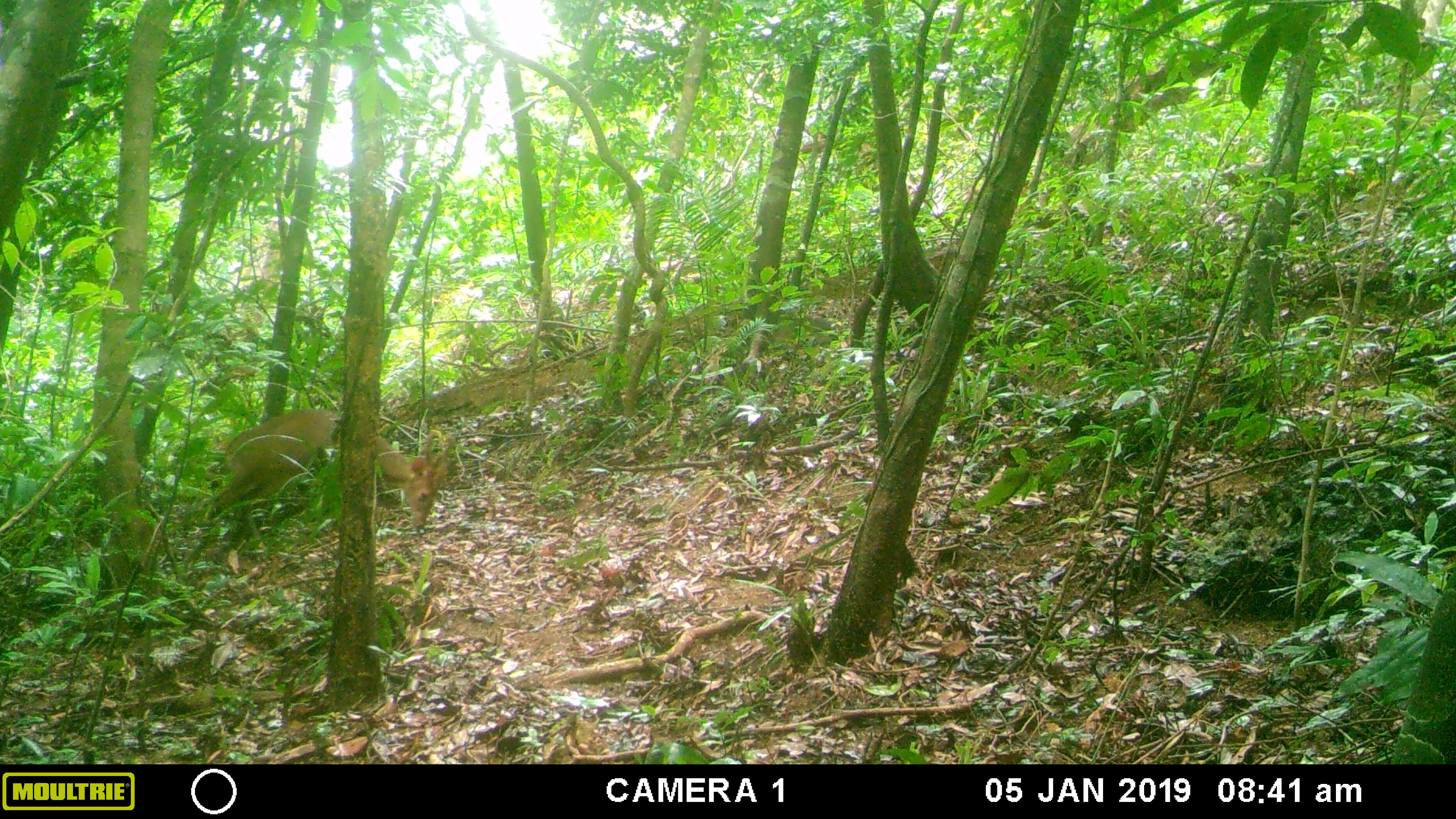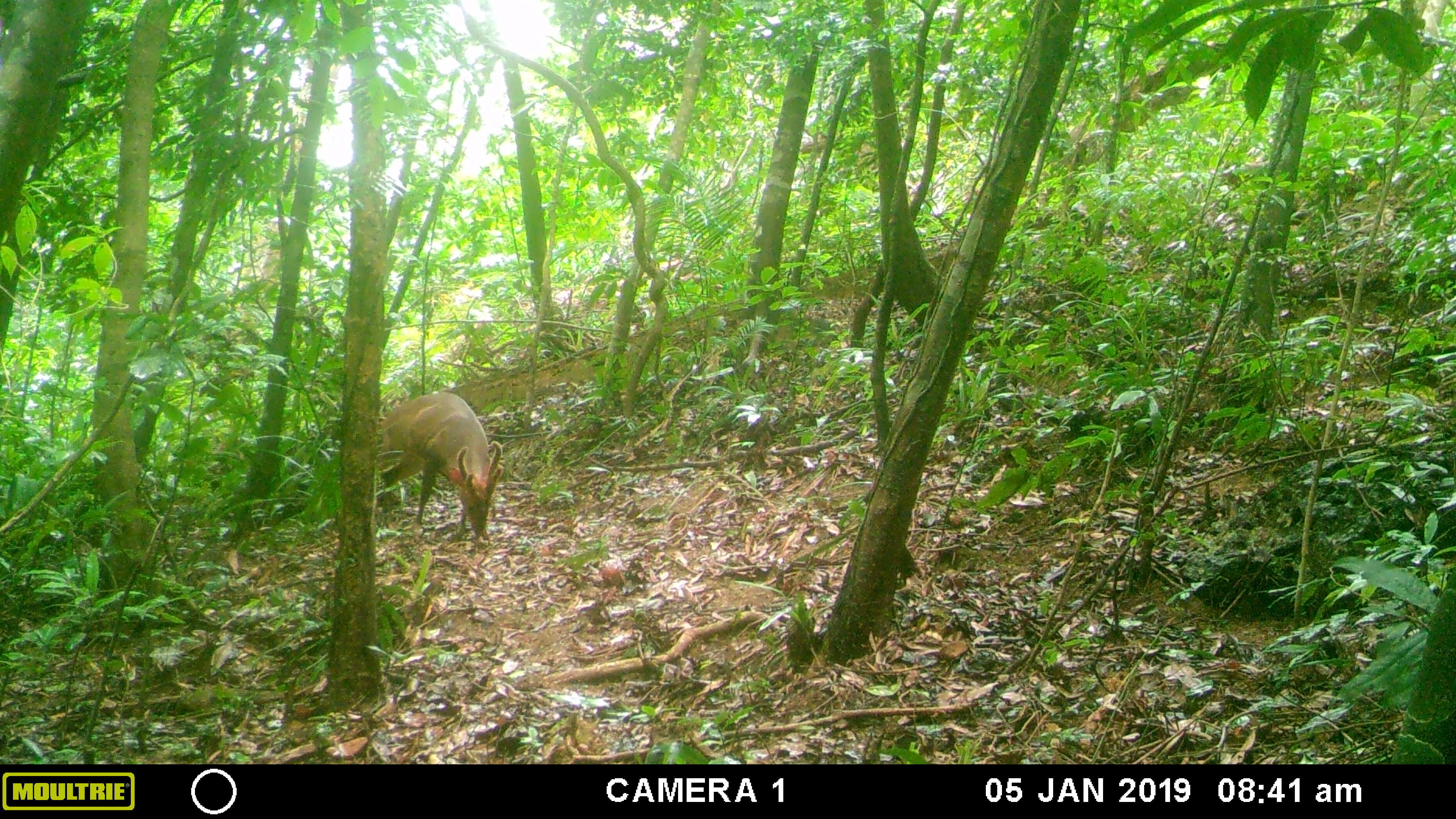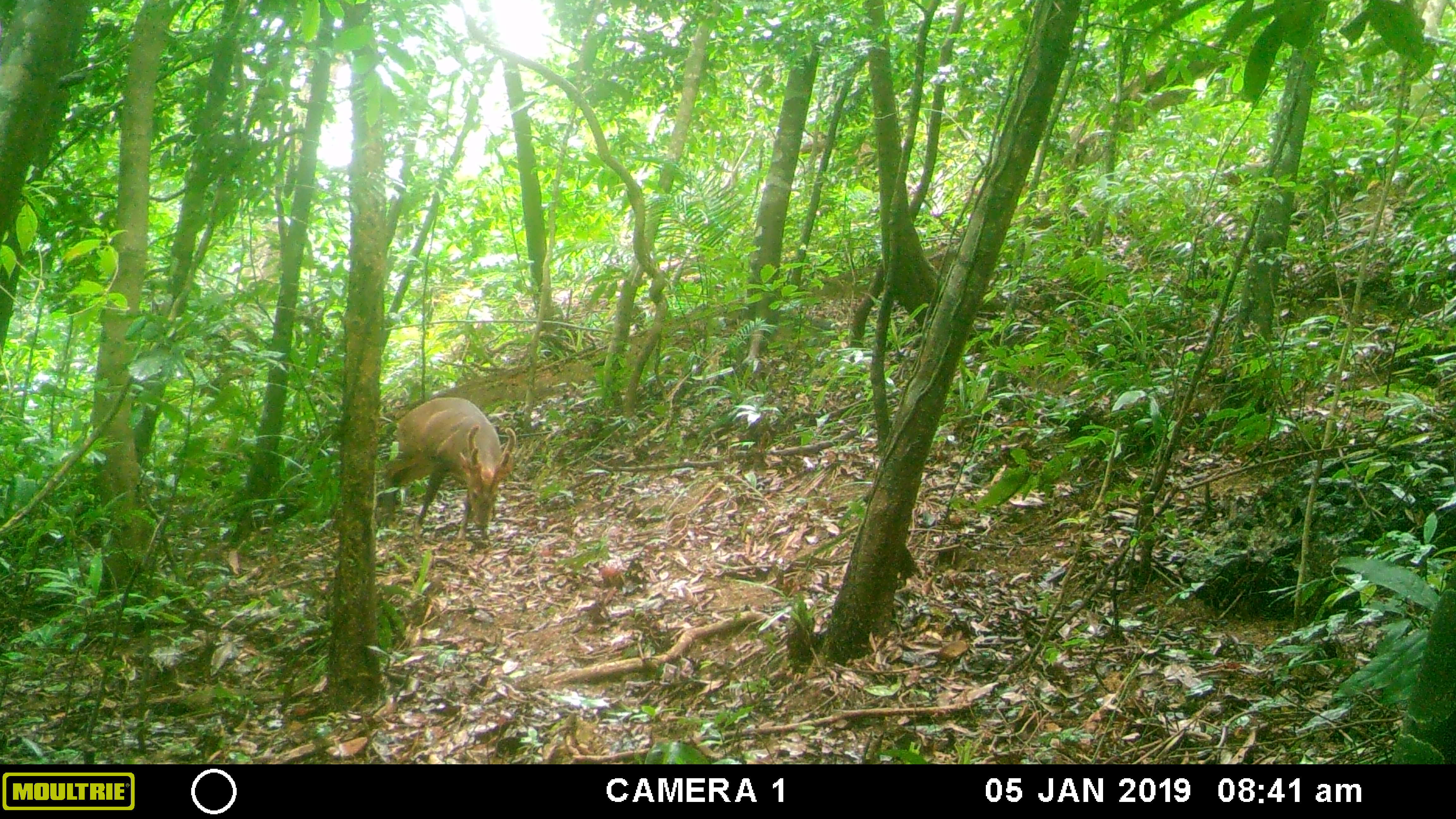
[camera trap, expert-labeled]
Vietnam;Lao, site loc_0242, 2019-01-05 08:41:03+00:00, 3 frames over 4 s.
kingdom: Animalia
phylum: Chordata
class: Mammalia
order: Artiodactyla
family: Cervidae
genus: Muntiacus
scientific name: Muntiacus vuquangensis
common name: large-antlered muntjac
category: large antlered muntjac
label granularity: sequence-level